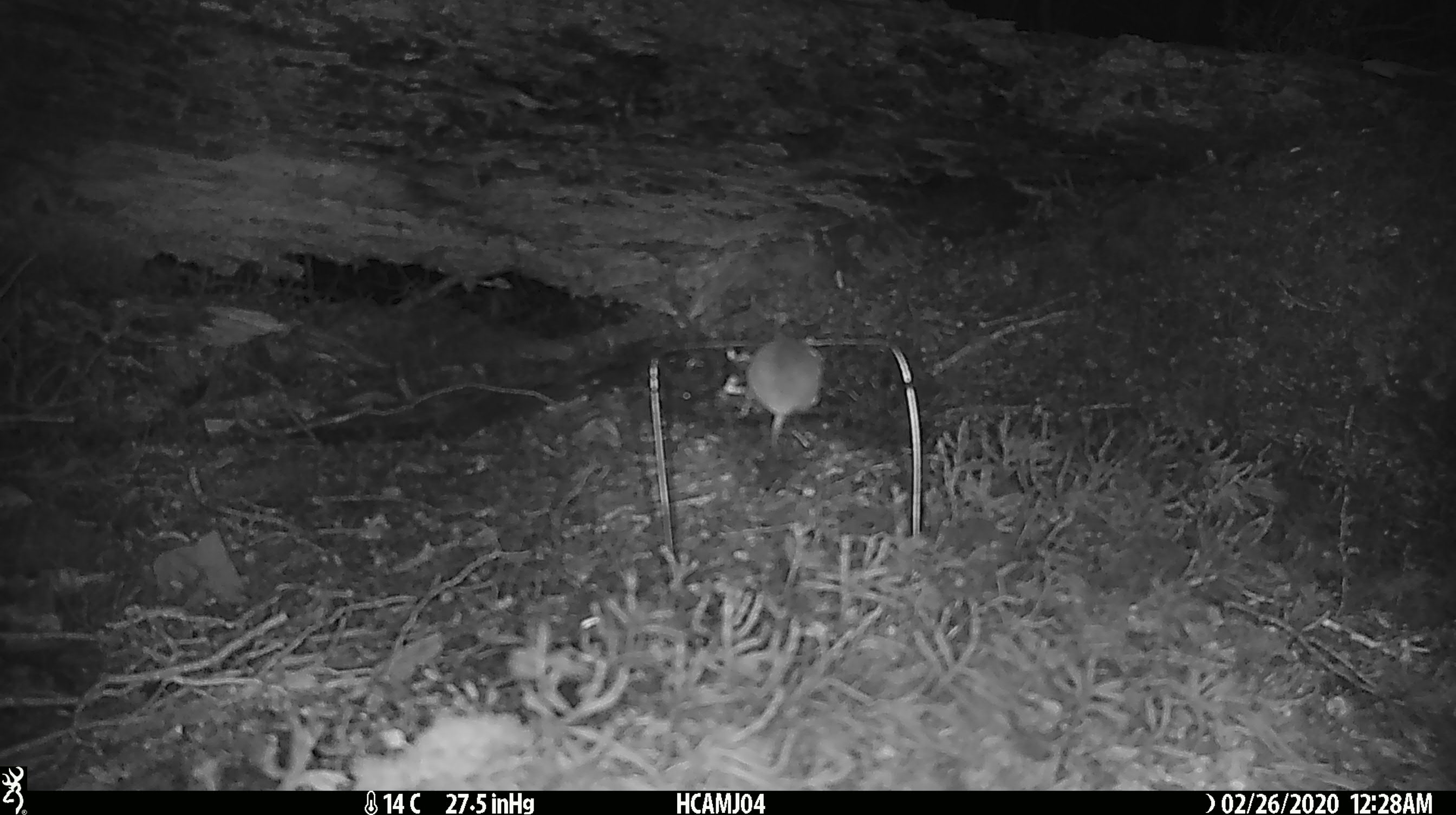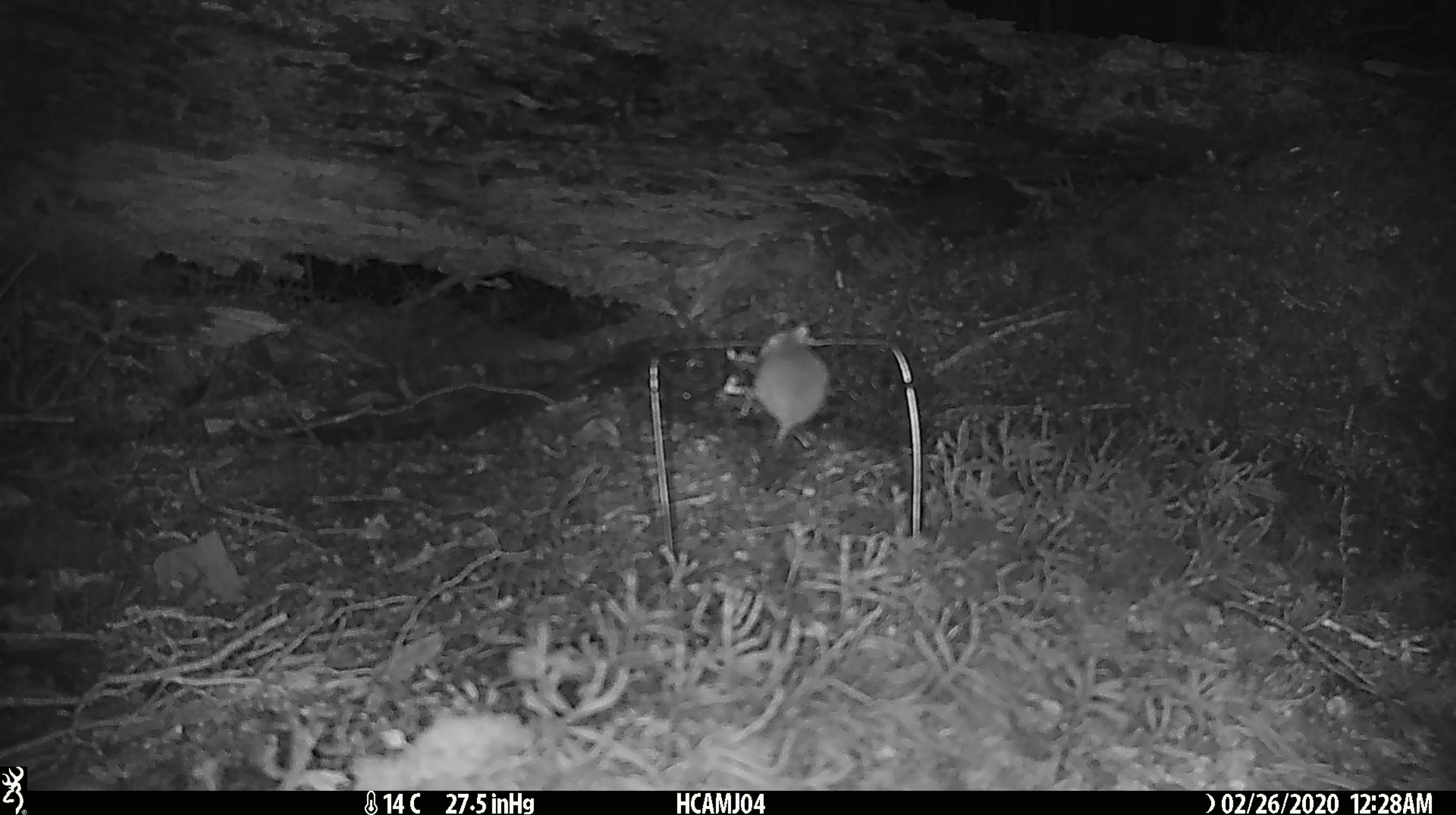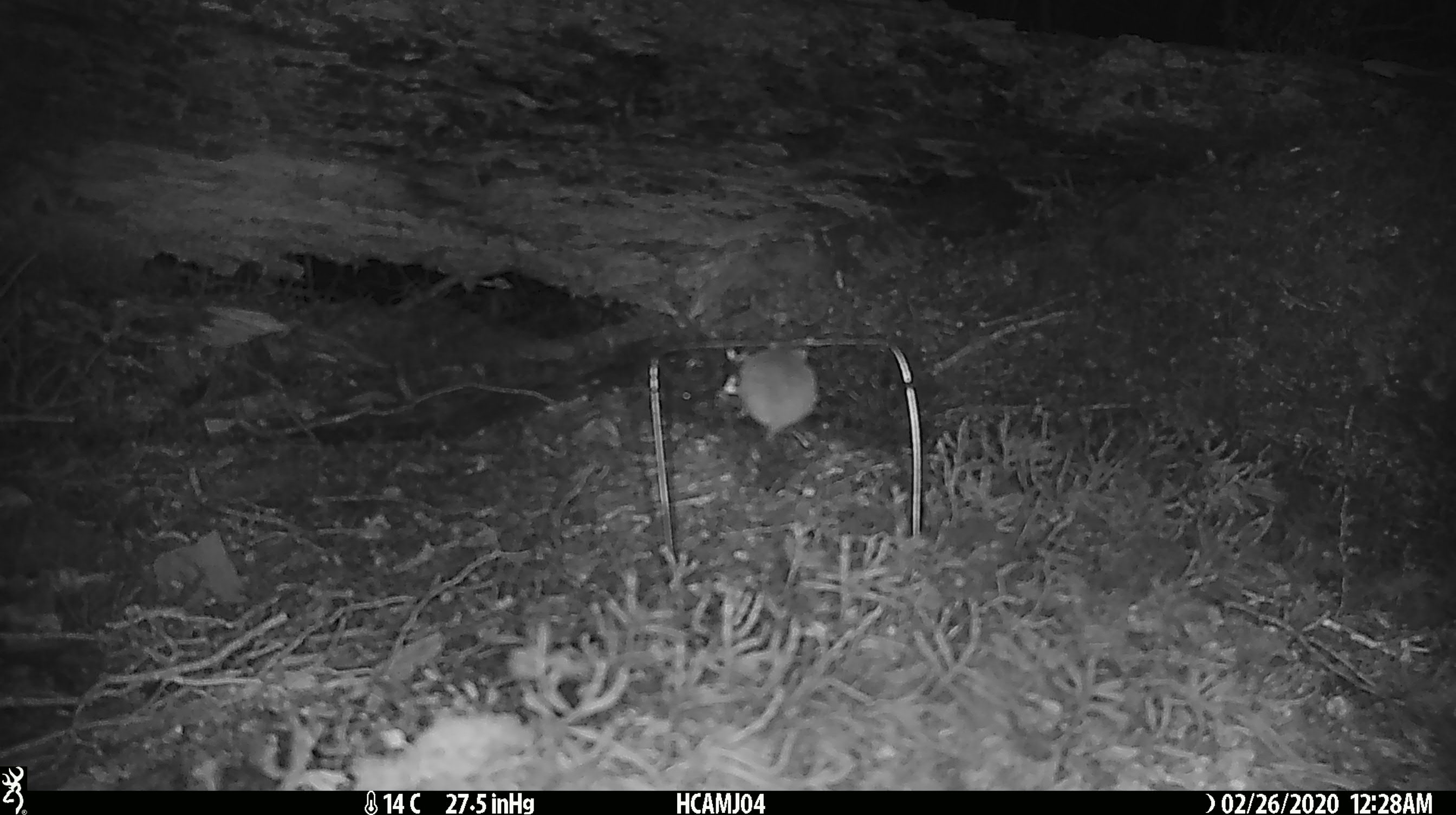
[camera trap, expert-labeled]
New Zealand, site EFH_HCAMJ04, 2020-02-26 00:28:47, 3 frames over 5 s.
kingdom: Animalia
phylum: Chordata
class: Mammalia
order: Rodentia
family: Muridae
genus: Mus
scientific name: Mus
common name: mouse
Mouse (Mus).